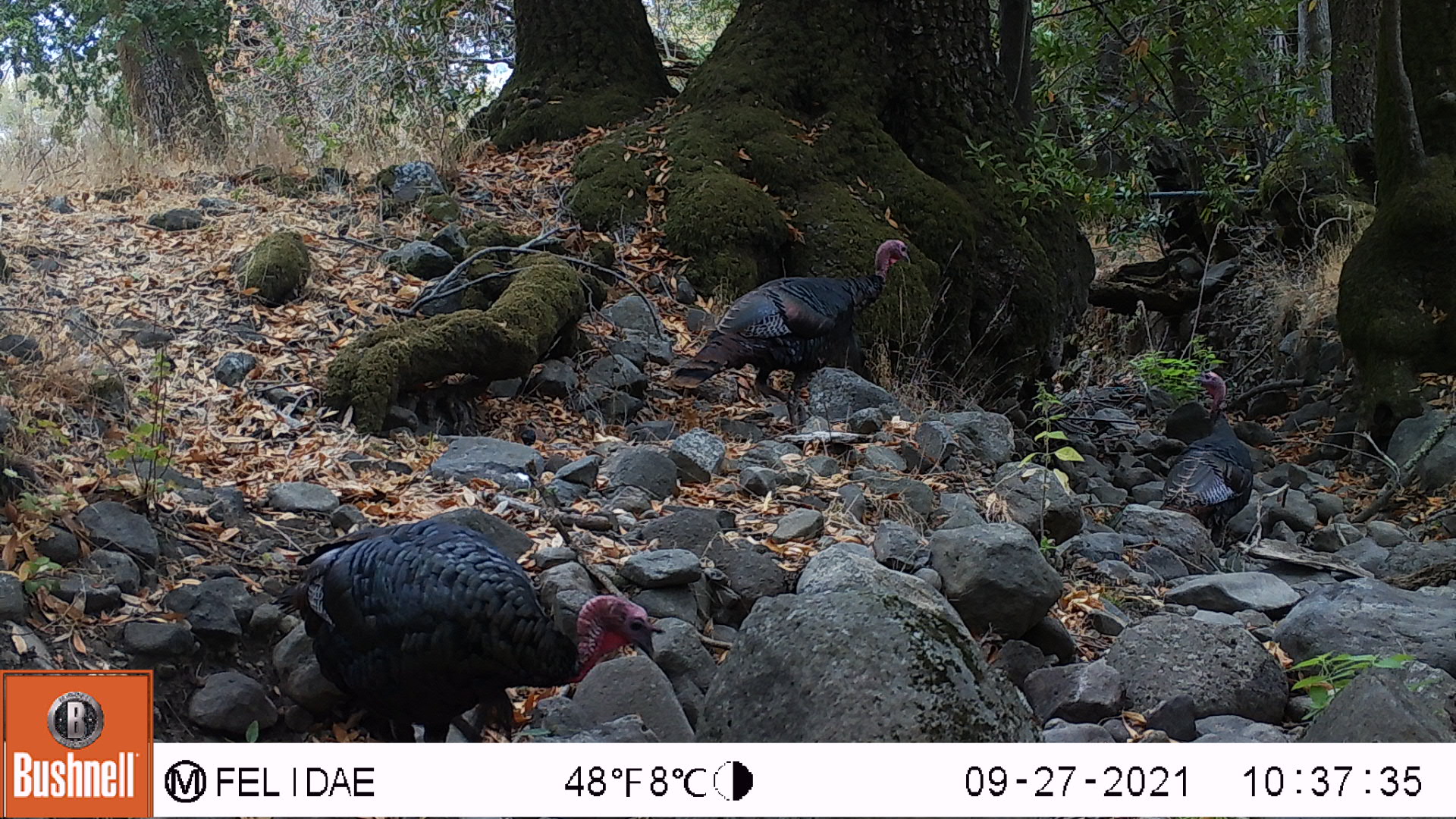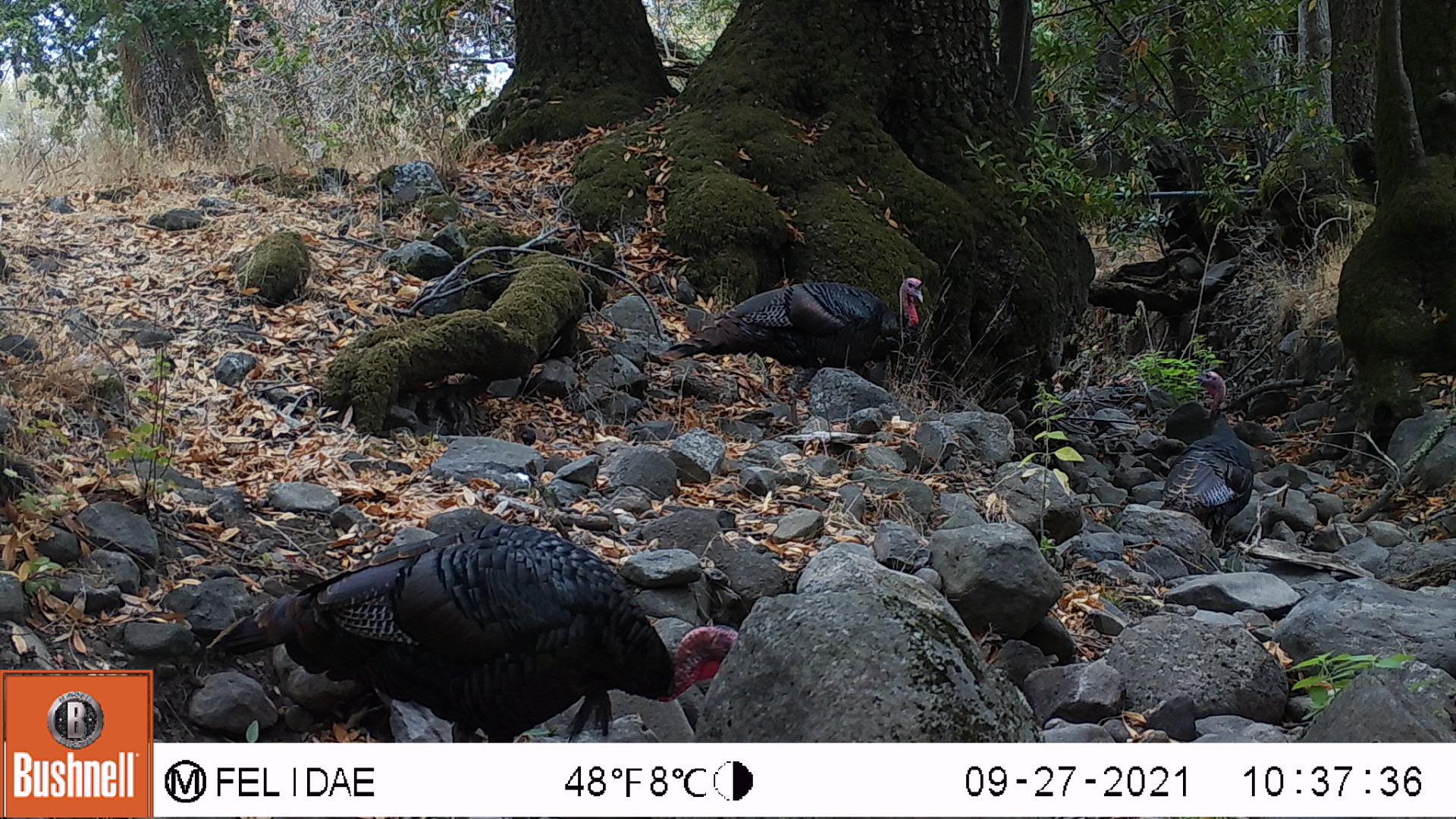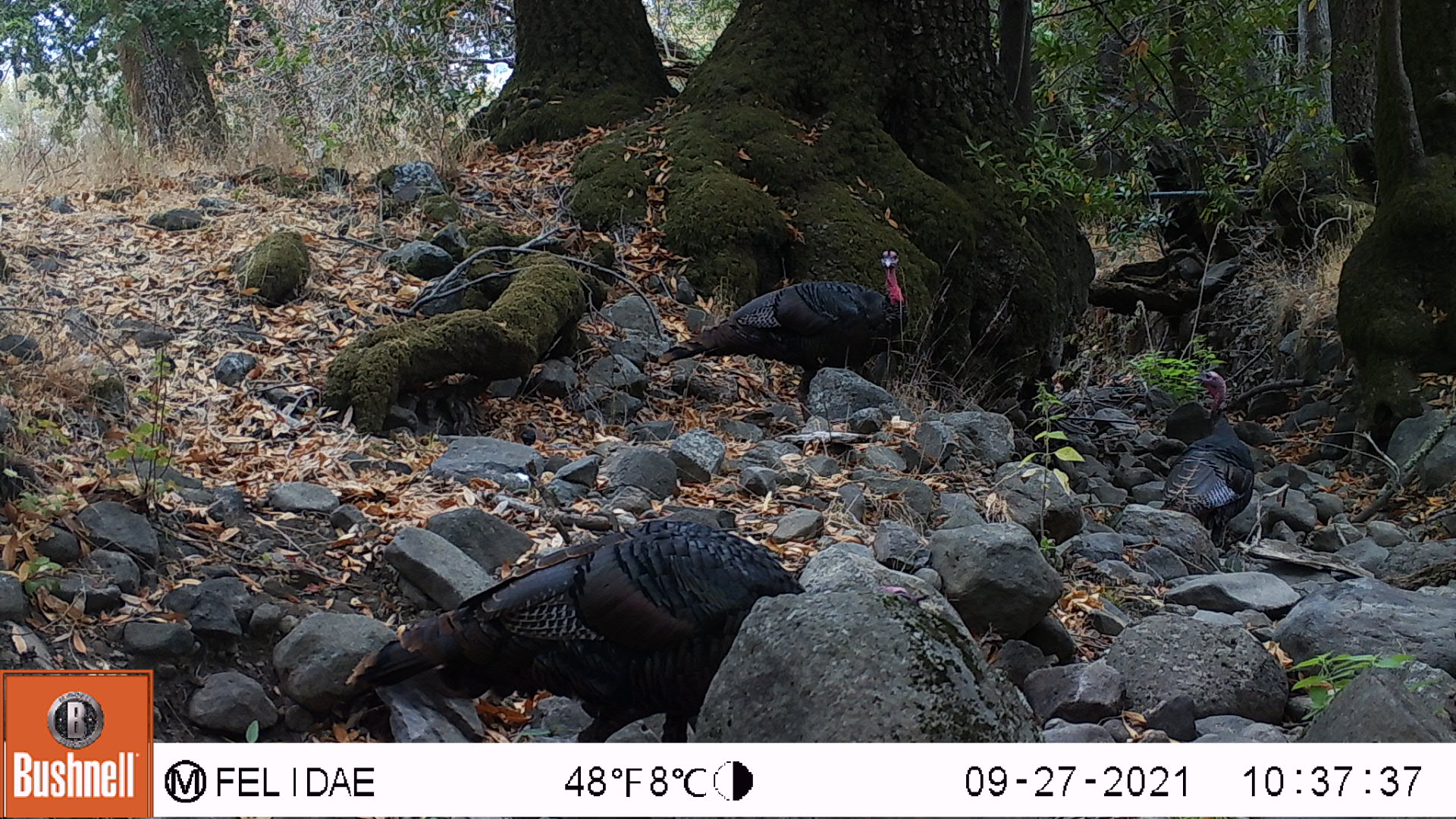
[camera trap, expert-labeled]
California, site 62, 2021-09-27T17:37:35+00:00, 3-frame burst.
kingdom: Animalia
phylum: Chordata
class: Aves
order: Galliformes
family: Phasianidae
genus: Meleagris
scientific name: Meleagris gallopavo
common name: turkey